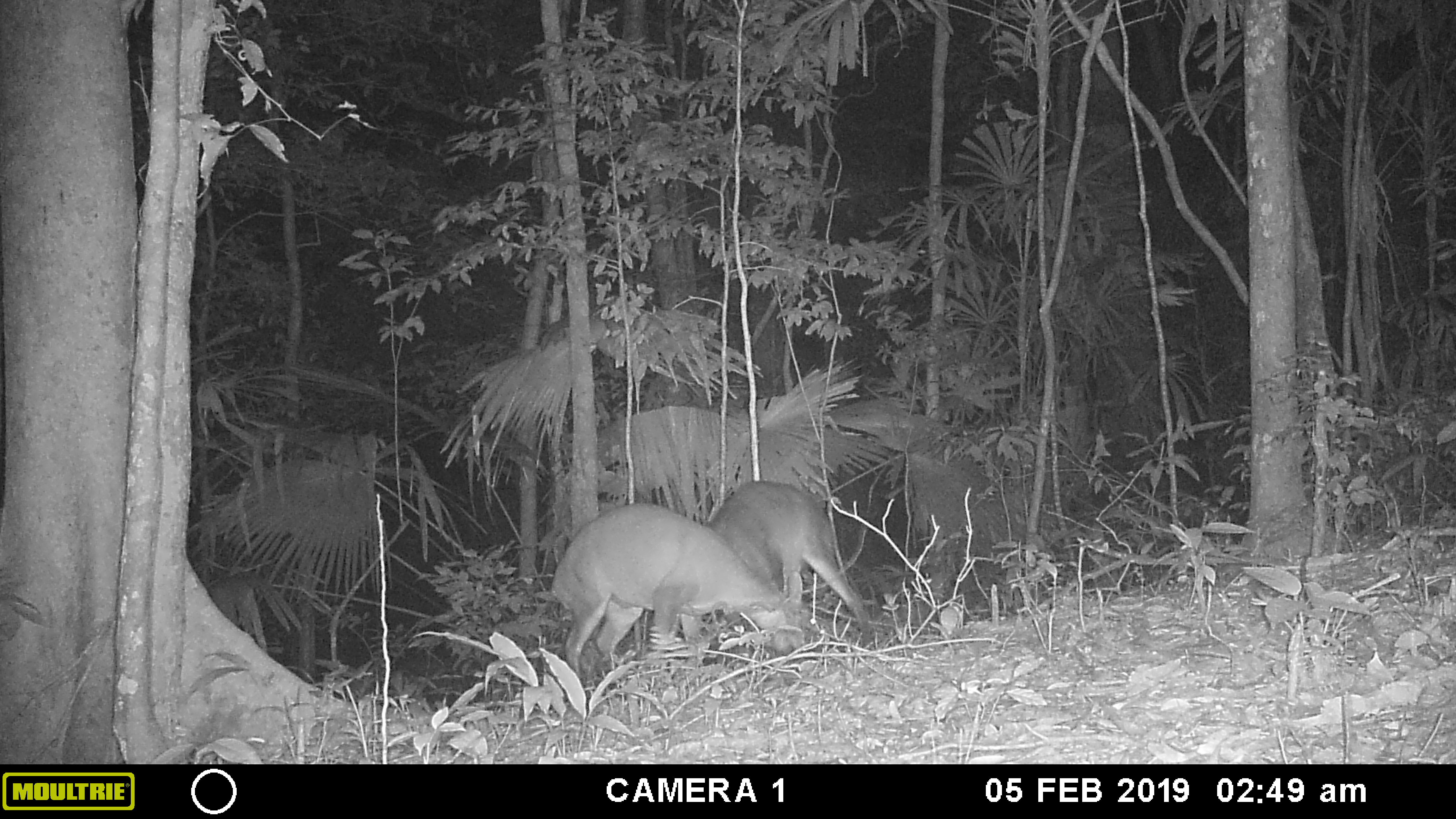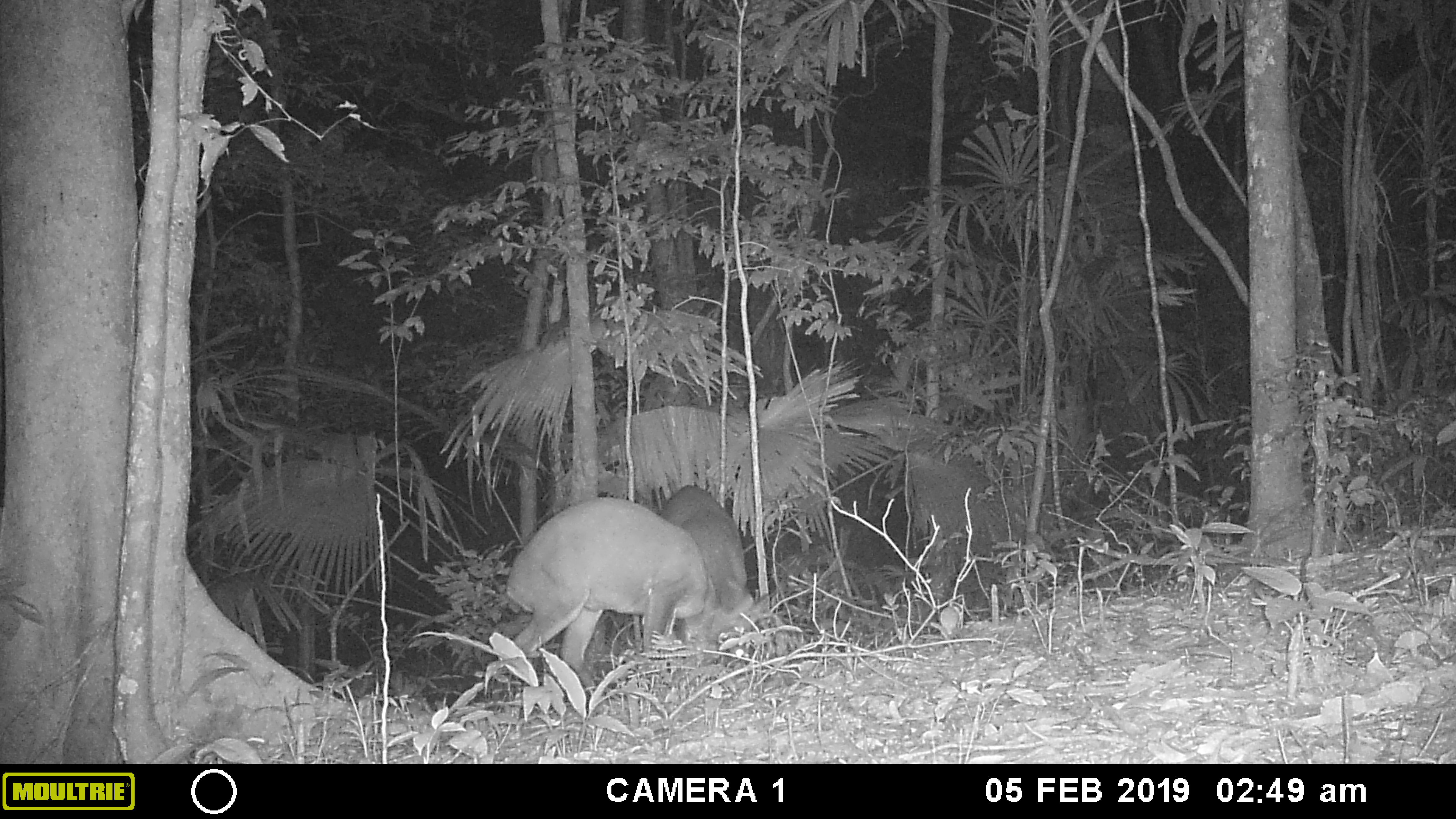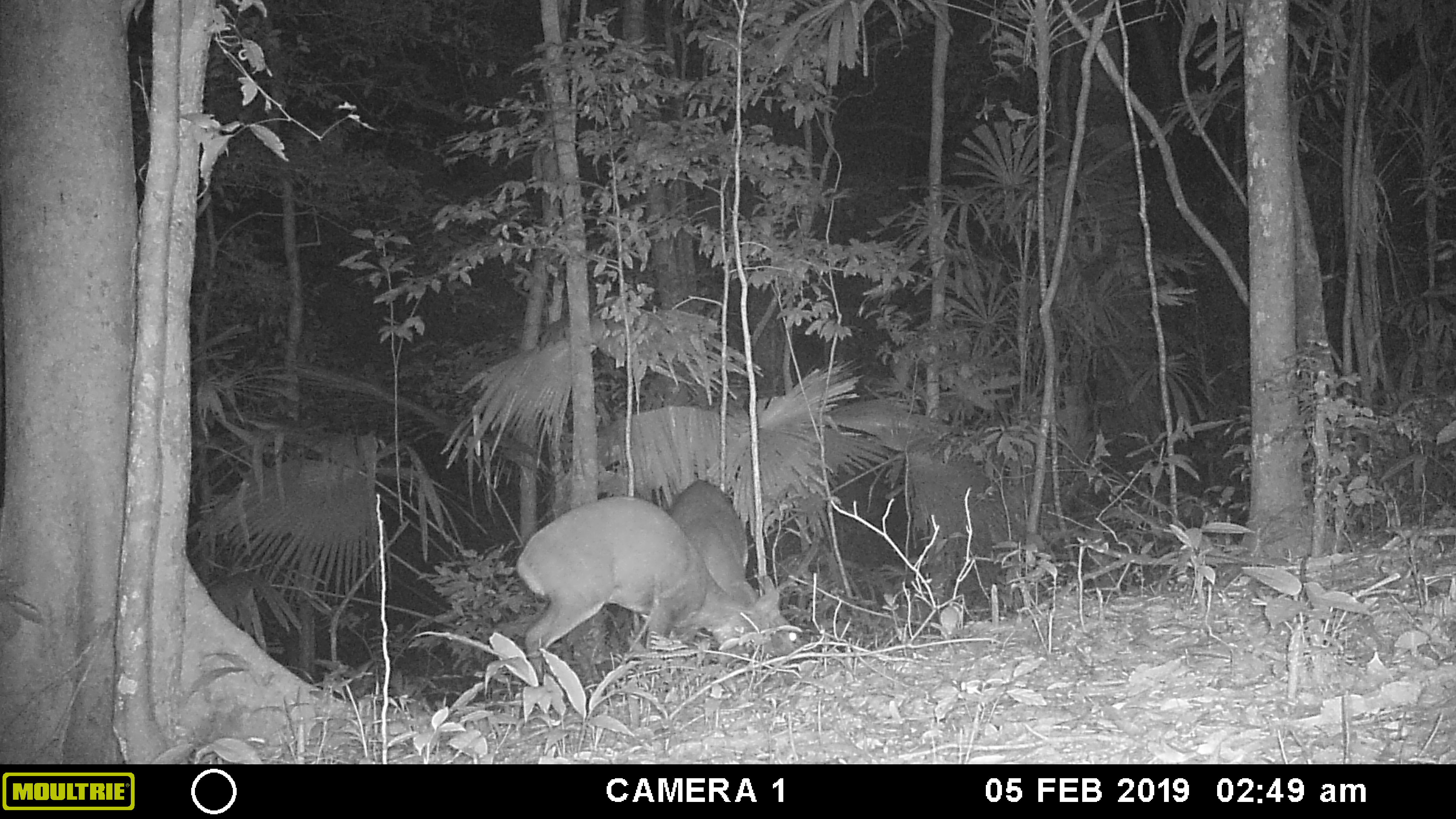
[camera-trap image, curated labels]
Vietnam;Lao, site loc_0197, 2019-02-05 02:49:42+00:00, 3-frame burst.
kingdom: Animalia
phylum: Chordata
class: Mammalia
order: Artiodactyla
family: Cervidae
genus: Muntiacus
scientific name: Muntiacus vuquangensis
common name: large-antlered muntjac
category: large antlered muntjac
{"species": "large antlered muntjac (large-antlered muntjac) (Muntiacus vuquangensis)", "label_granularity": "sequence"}